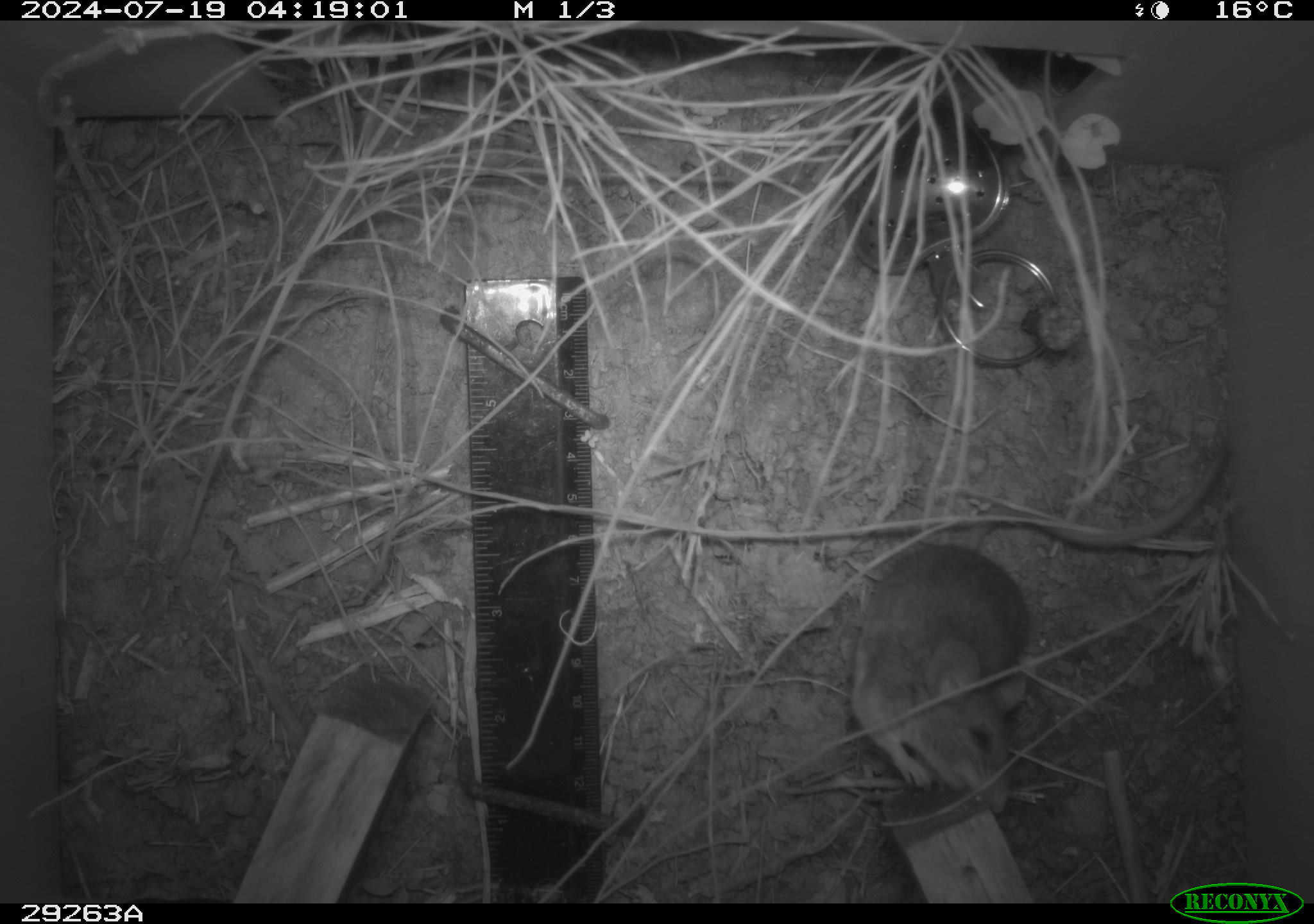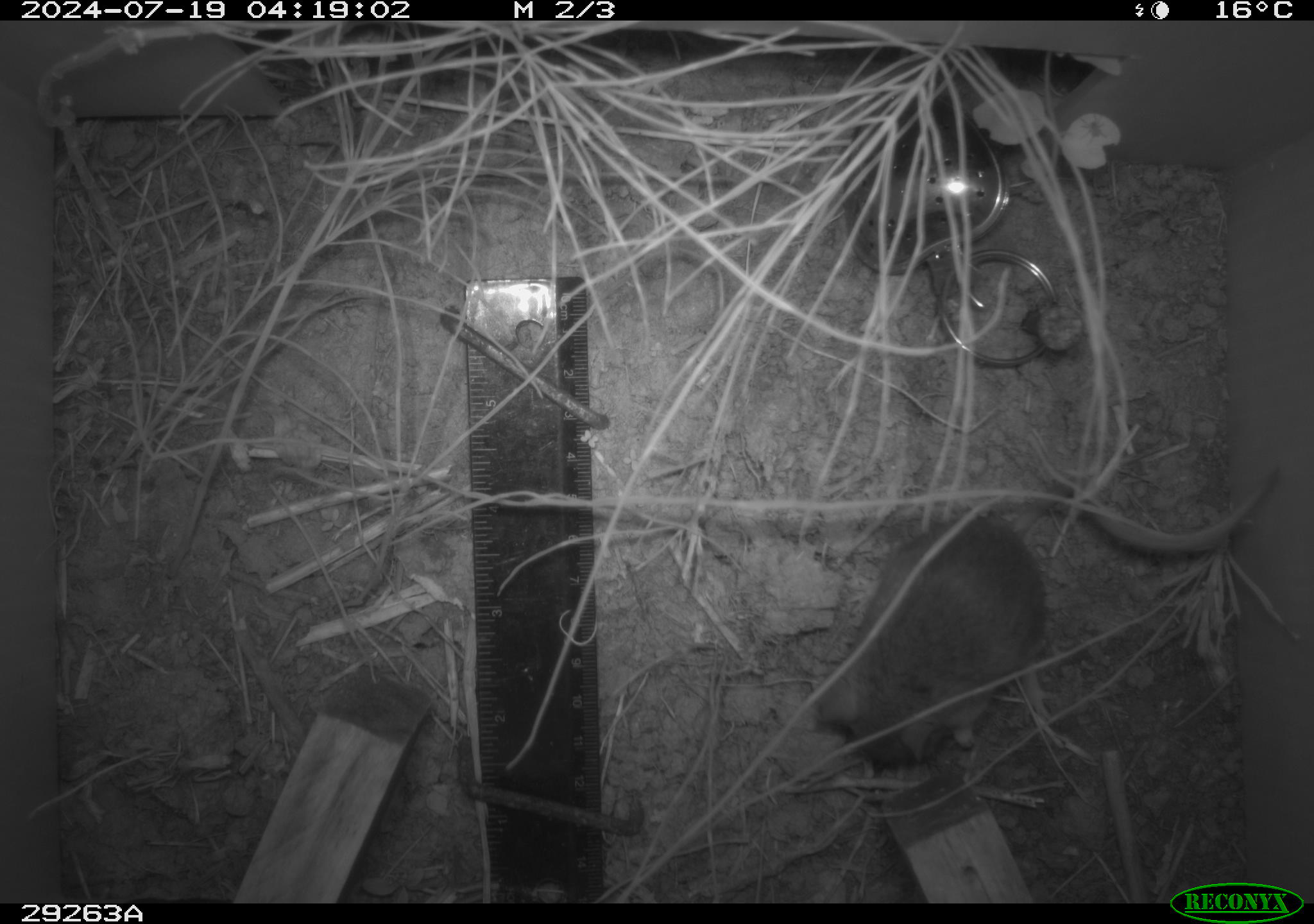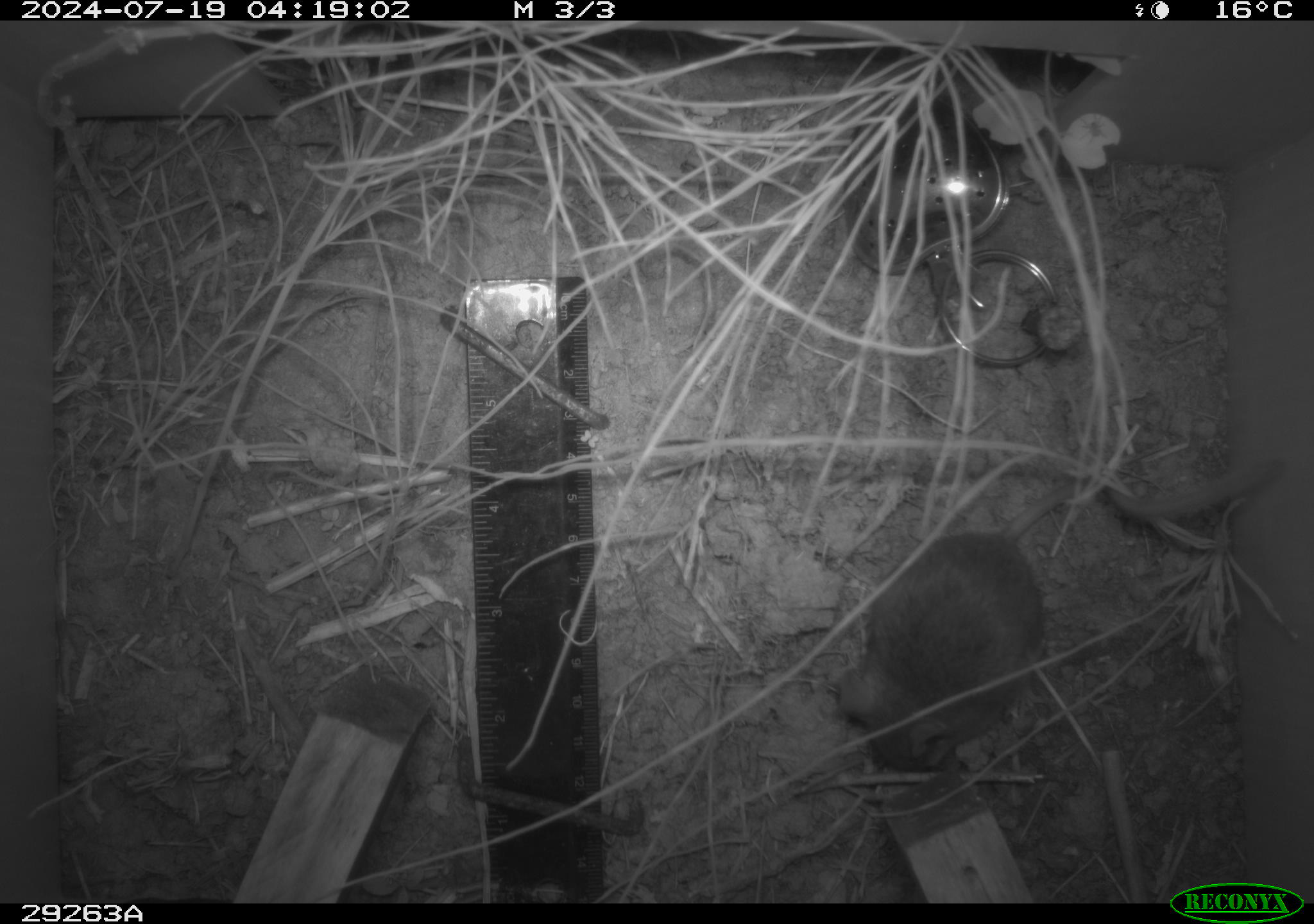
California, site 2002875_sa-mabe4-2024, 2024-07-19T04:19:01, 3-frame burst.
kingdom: Animalia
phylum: Chordata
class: Mammalia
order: Rodentia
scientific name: Rodentia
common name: rodent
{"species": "rodent (Rodentia)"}